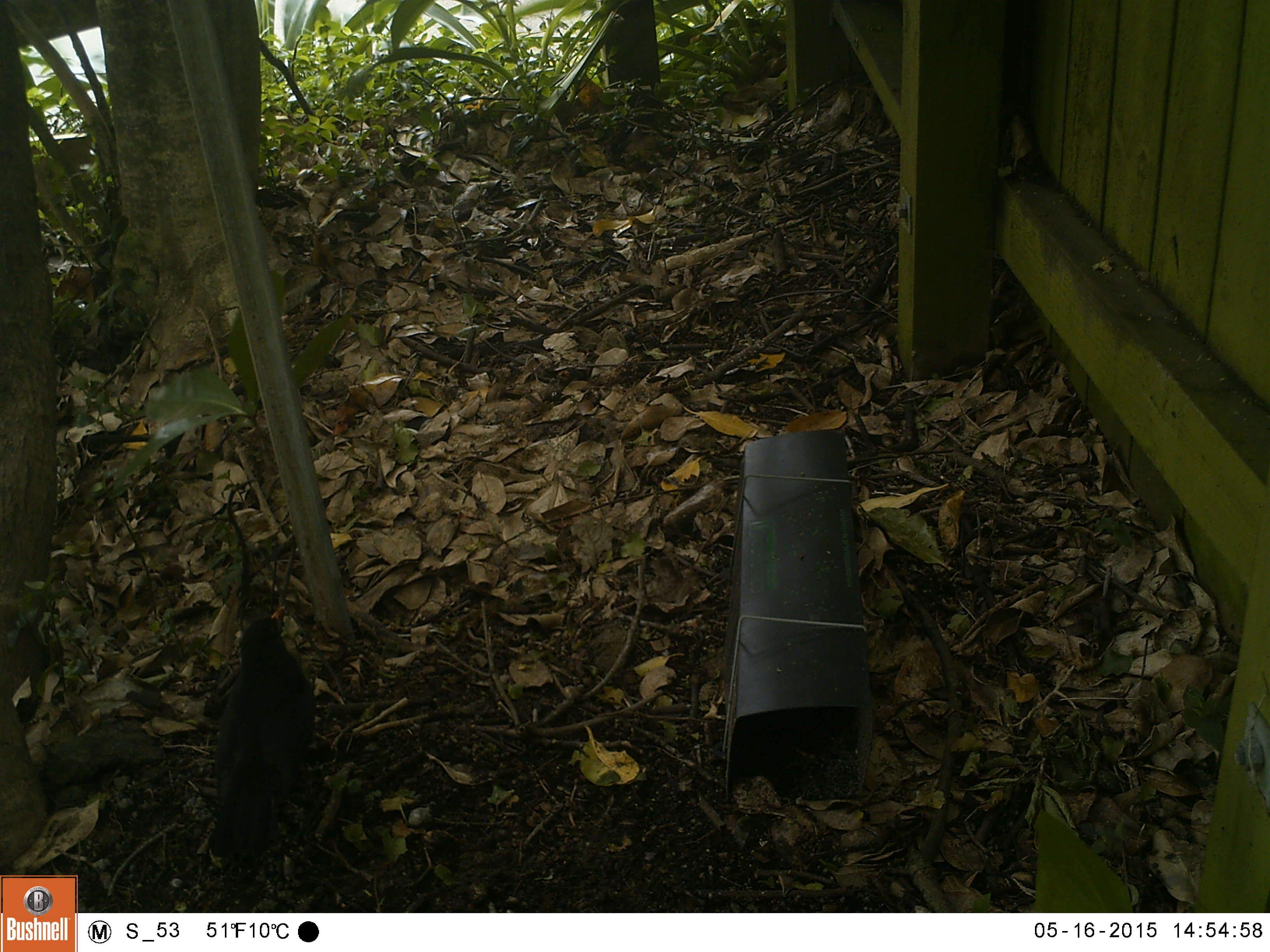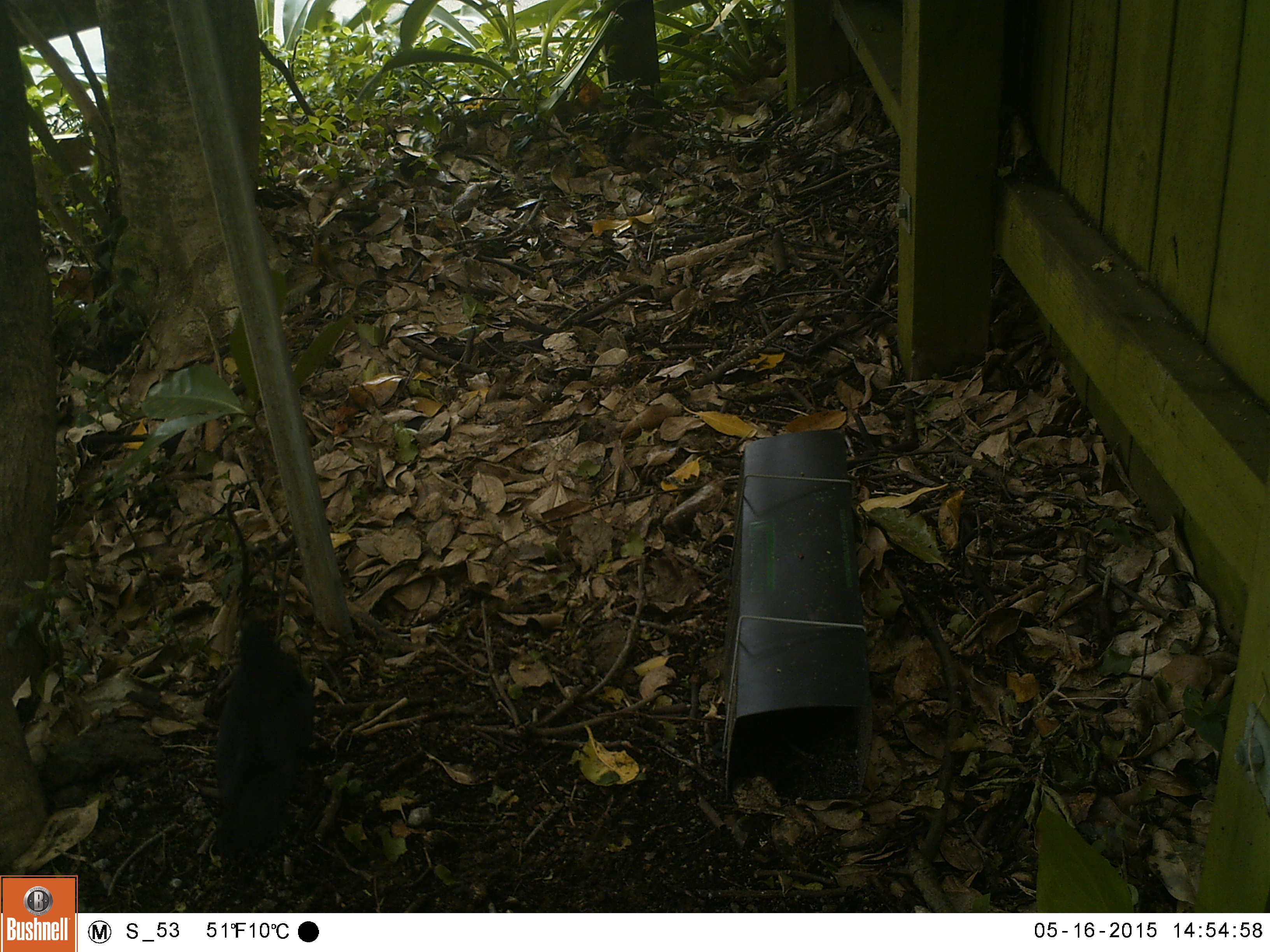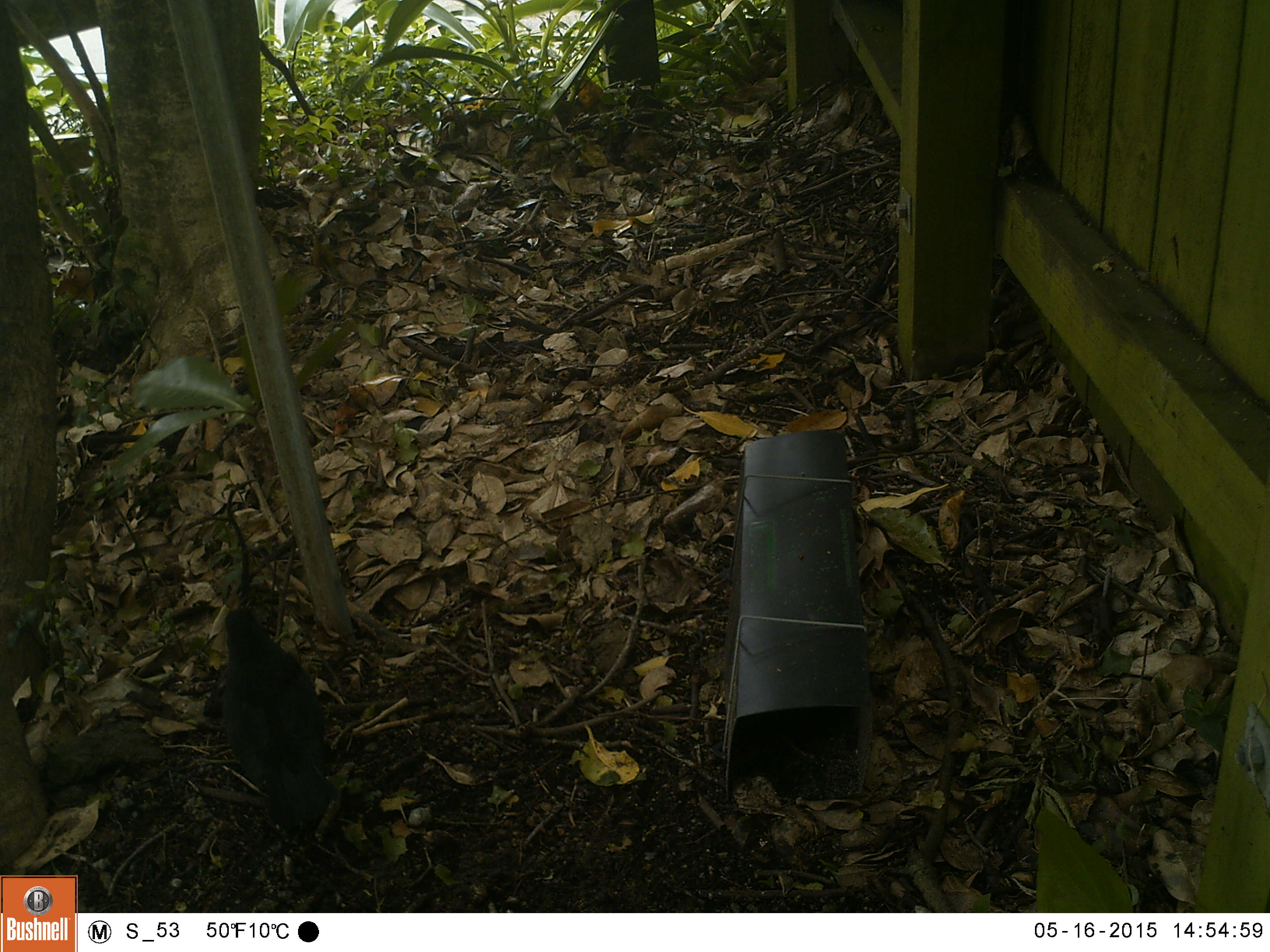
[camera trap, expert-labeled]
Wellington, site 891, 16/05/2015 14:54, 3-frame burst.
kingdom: Animalia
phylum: Chordata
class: Aves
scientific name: Aves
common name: bird